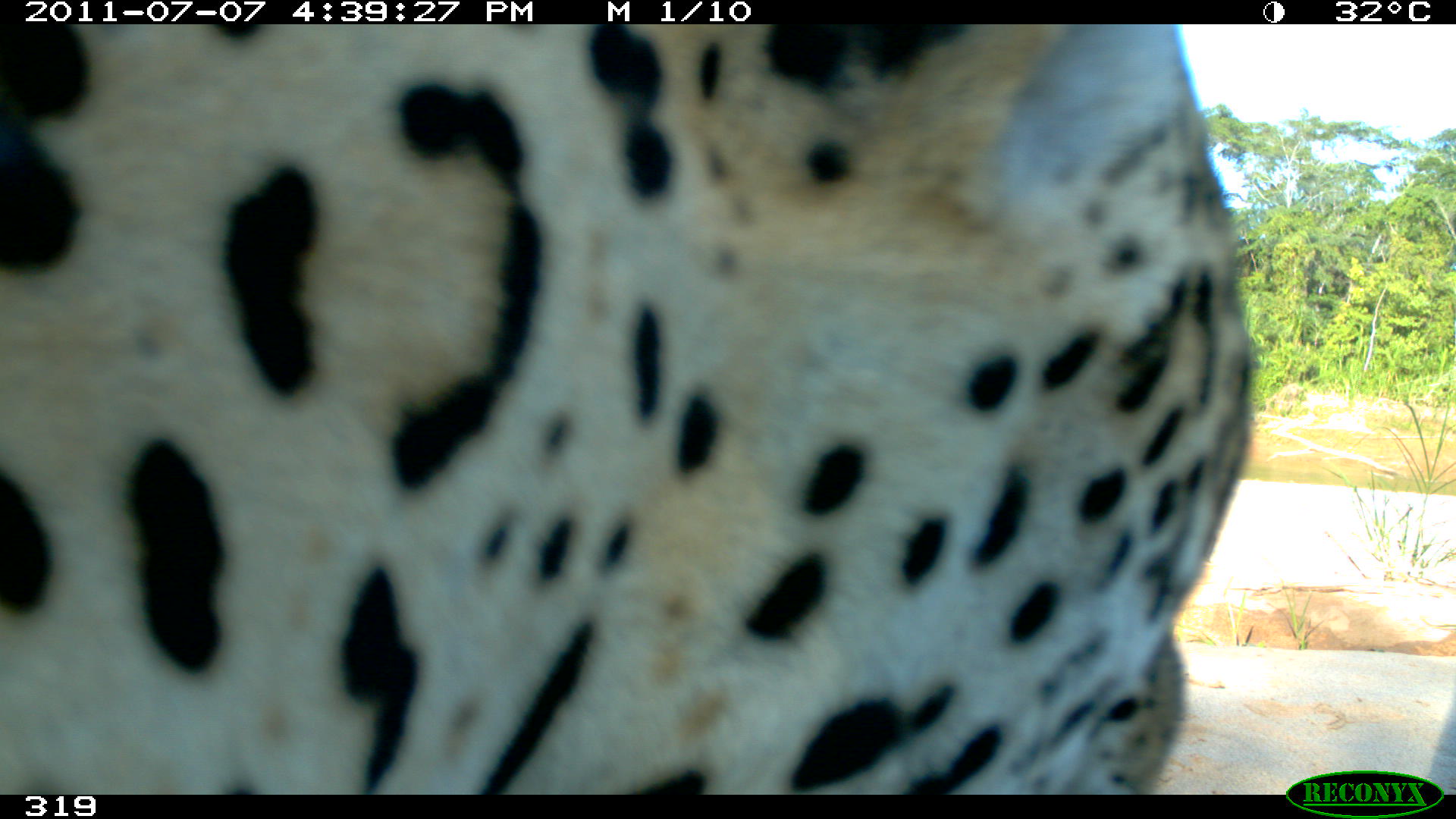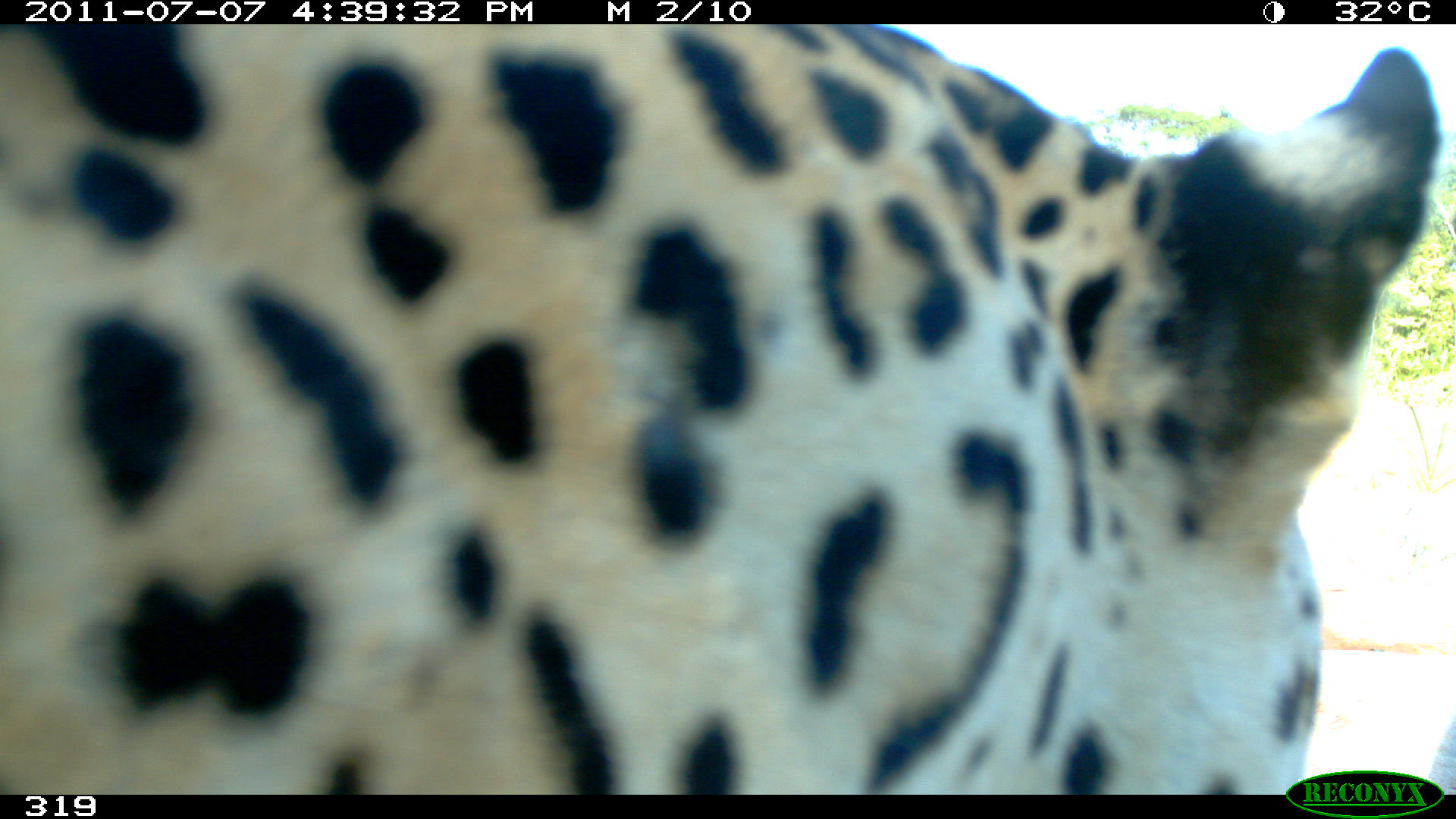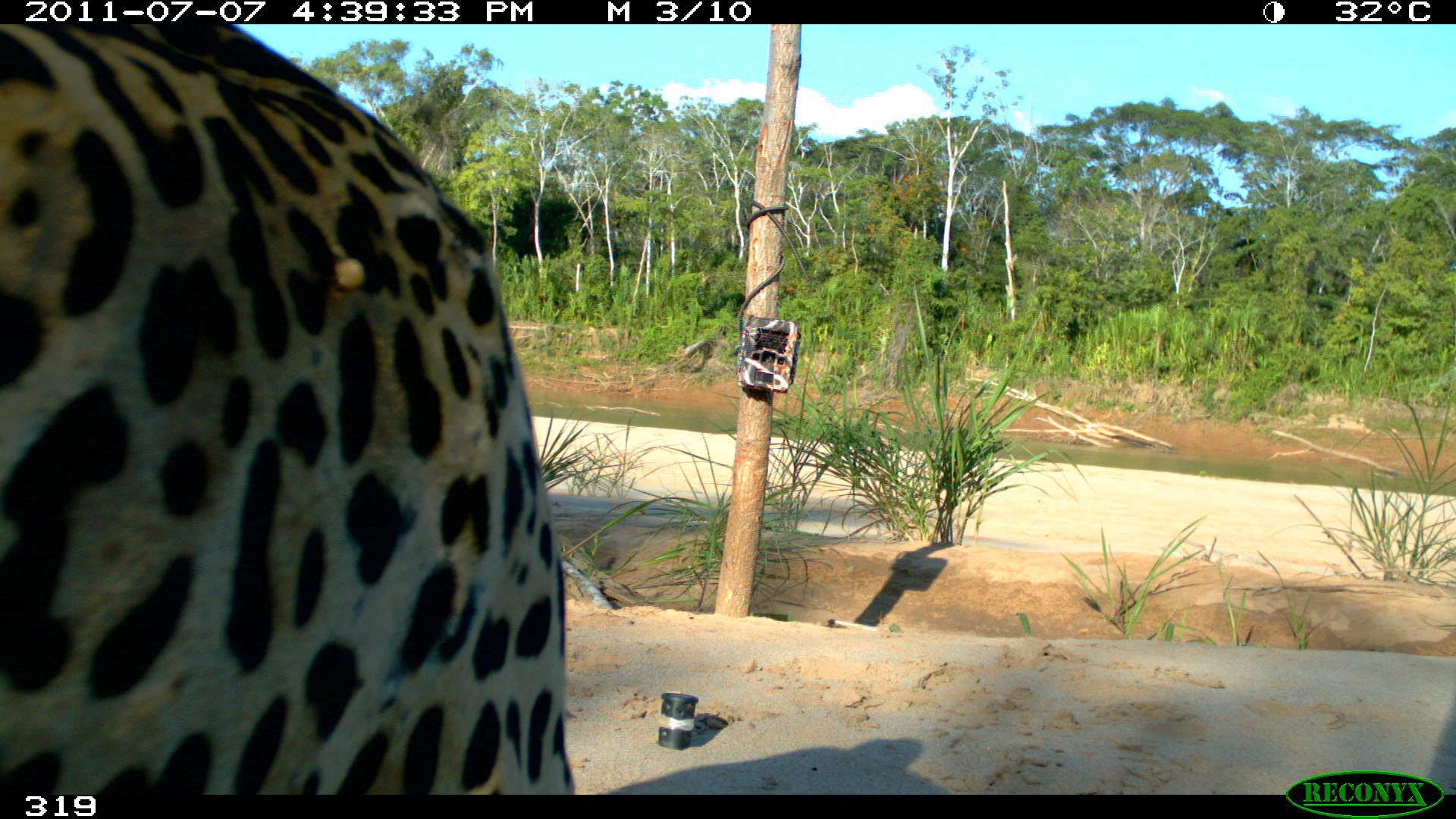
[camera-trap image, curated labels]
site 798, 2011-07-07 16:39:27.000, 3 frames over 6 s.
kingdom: Animalia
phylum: Chordata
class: Mammalia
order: Carnivora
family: Felidae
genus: Panthera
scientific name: Panthera onca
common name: jaguar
Panthera onca (jaguar).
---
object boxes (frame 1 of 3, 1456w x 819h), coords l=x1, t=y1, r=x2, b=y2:
panthera onca: l=1, t=24, r=1252, b=791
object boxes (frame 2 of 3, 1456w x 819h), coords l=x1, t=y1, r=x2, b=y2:
panthera onca: l=0, t=25, r=1443, b=795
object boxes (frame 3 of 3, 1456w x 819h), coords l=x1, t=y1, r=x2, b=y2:
panthera onca: l=0, t=21, r=570, b=793